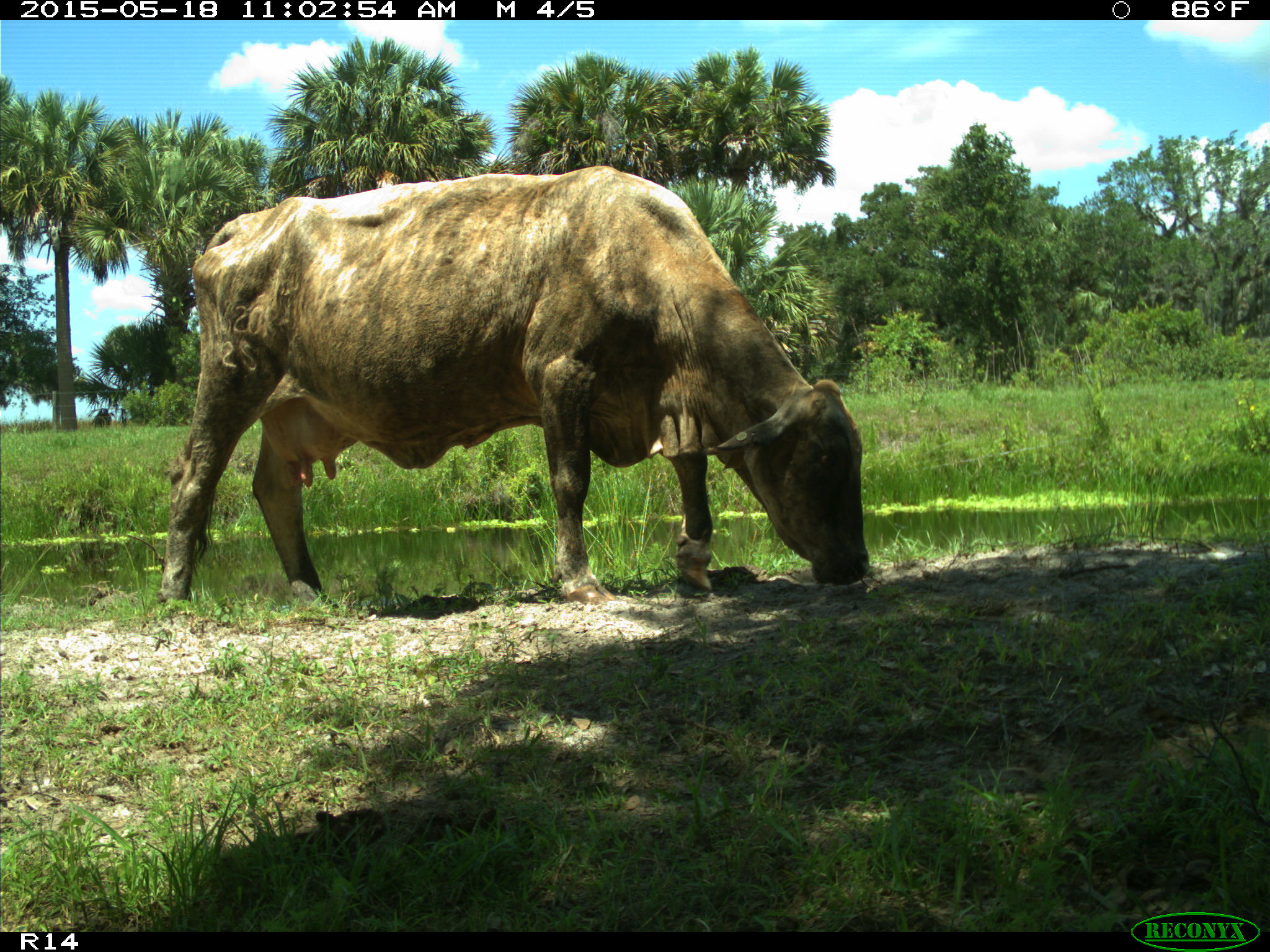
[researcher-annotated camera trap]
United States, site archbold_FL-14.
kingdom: Animalia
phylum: Chordata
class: Mammalia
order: Artiodactyla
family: Bovidae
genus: Bos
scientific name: Bos taurus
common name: domestic cow